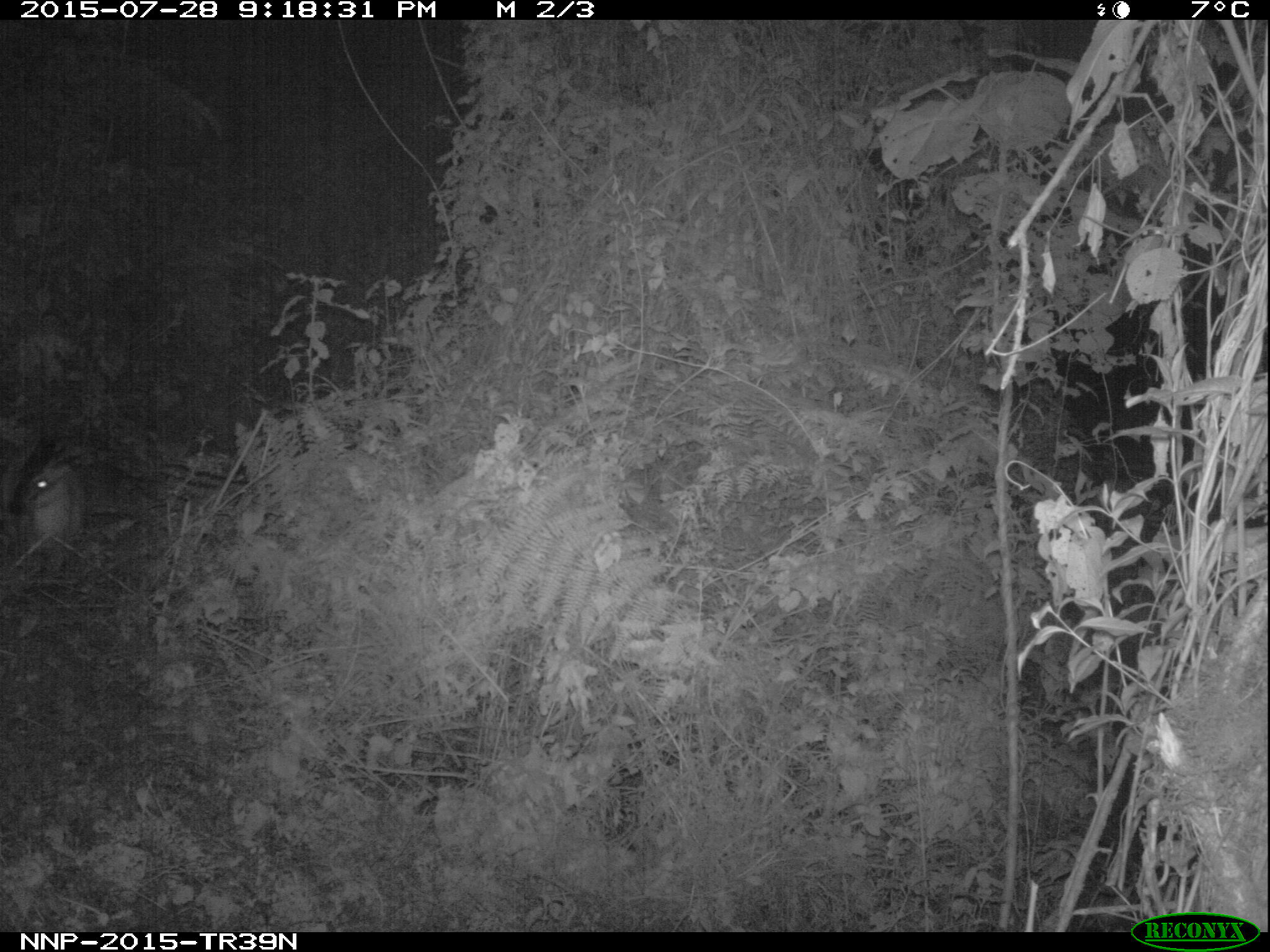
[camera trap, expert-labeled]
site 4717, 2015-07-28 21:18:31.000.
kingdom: Animalia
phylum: Chordata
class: Mammalia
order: Artiodactyla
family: Bovidae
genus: Cephalophus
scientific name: Cephalophus nigrifrons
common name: black-fronted duiker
Cephalophus nigrifrons (black-fronted duiker), count 1.